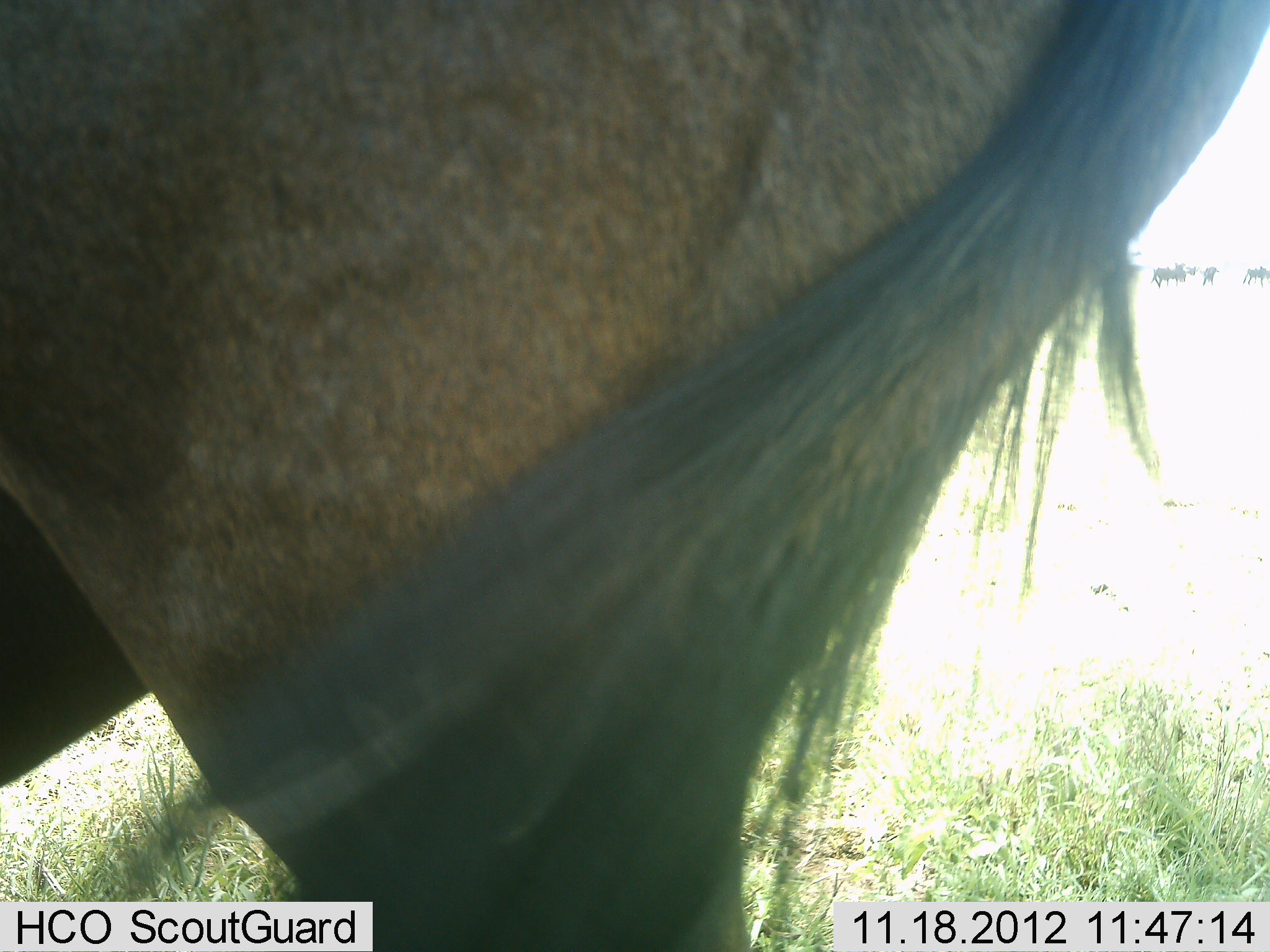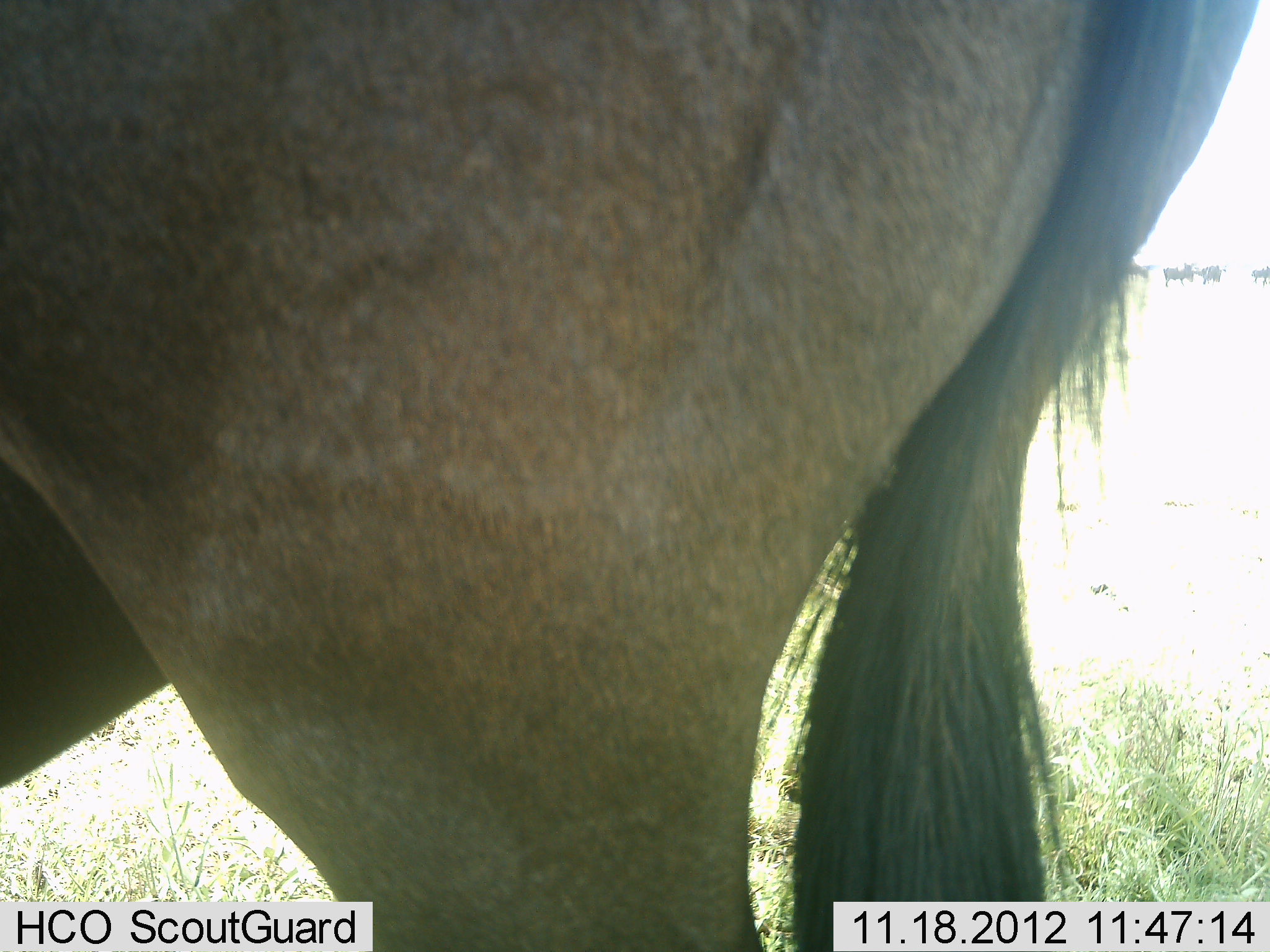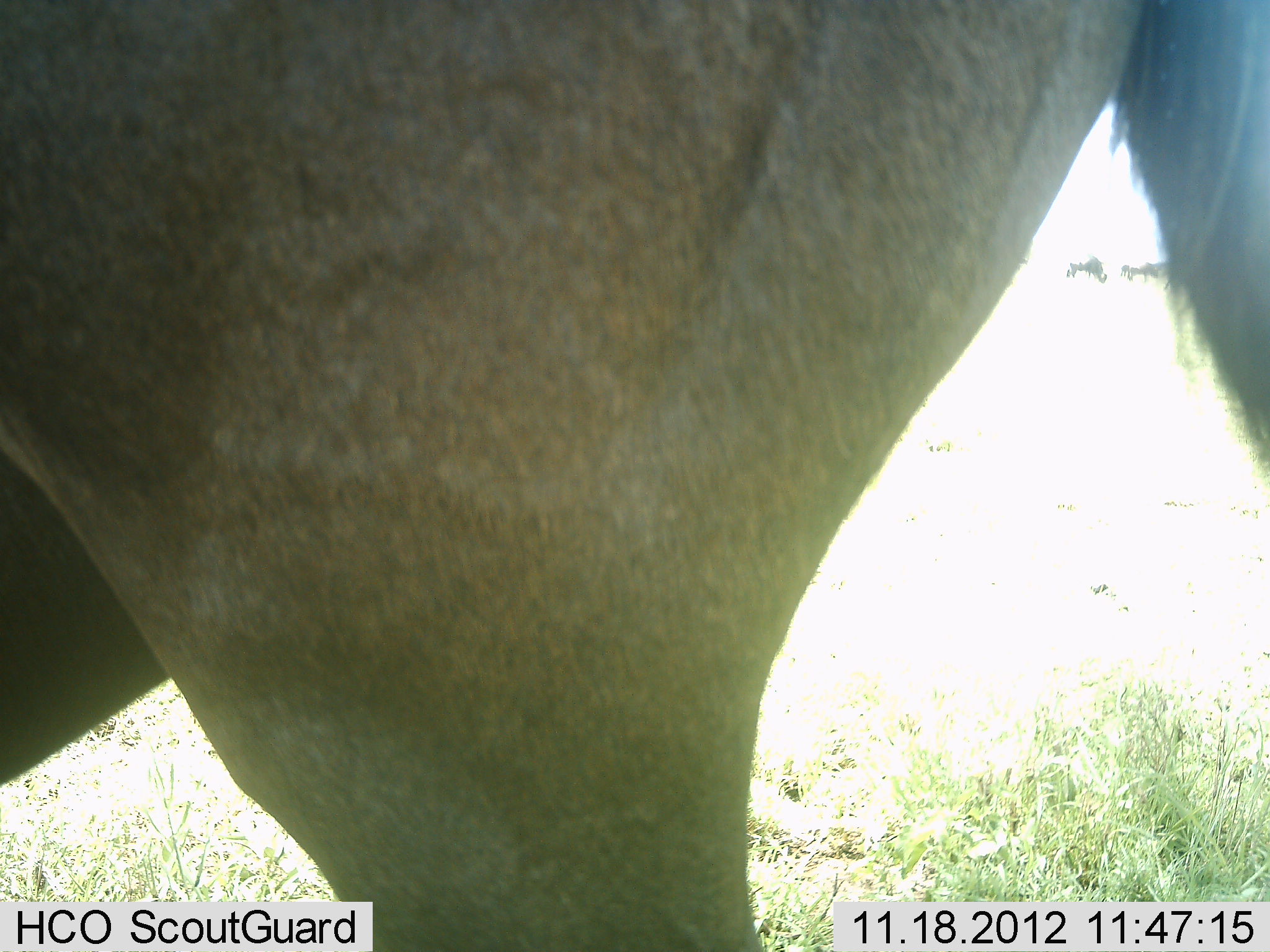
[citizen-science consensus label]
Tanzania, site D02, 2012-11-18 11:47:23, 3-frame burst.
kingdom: Animalia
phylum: Chordata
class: Mammalia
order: Artiodactyla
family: Bovidae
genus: Connochaetes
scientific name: Connochaetes taurinus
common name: blue wildebeest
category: wildebeest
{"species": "wildebeest (blue wildebeest) (Connochaetes taurinus)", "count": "1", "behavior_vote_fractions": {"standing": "100%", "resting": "0%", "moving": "0%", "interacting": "0%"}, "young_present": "0%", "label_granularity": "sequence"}